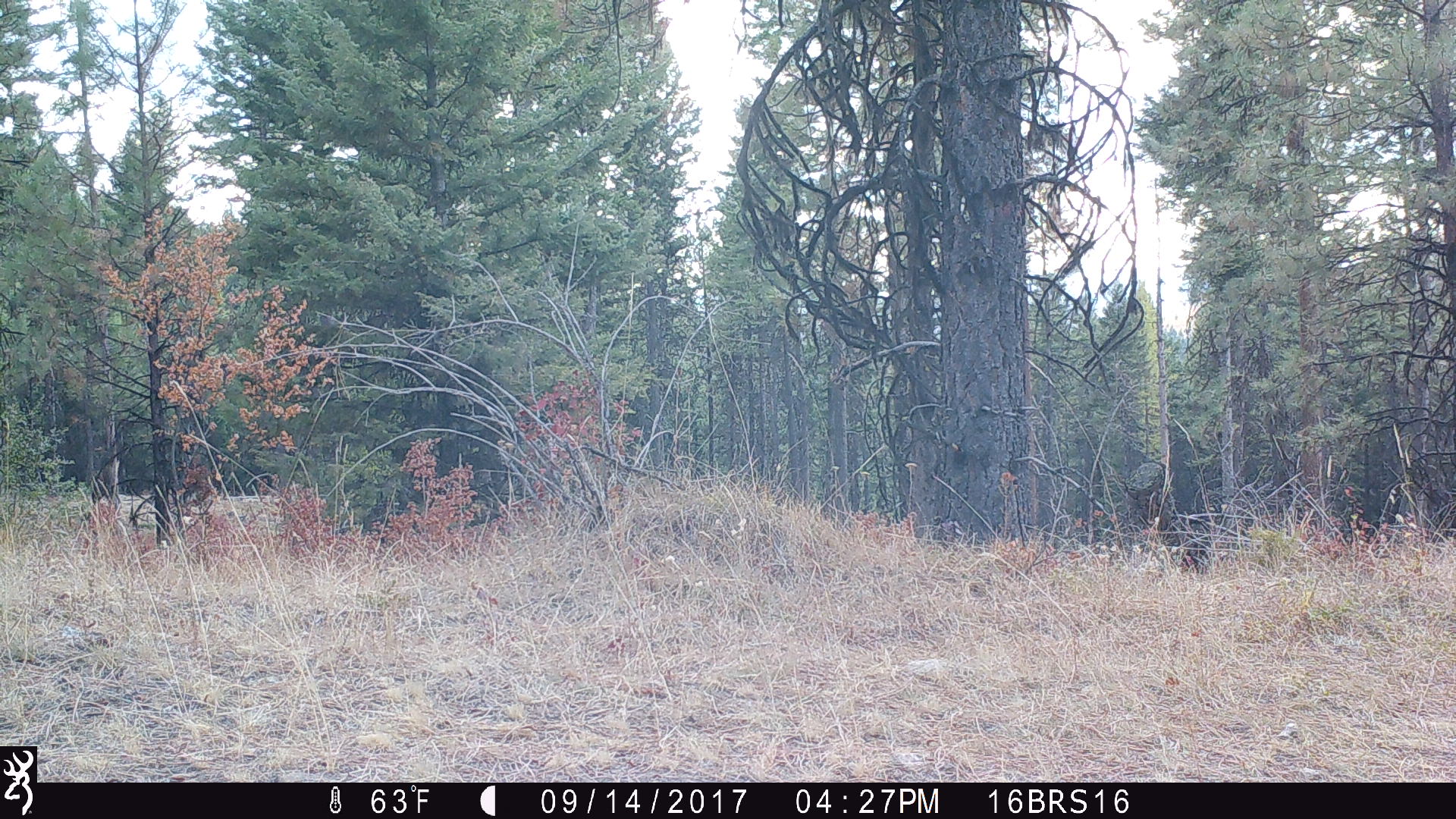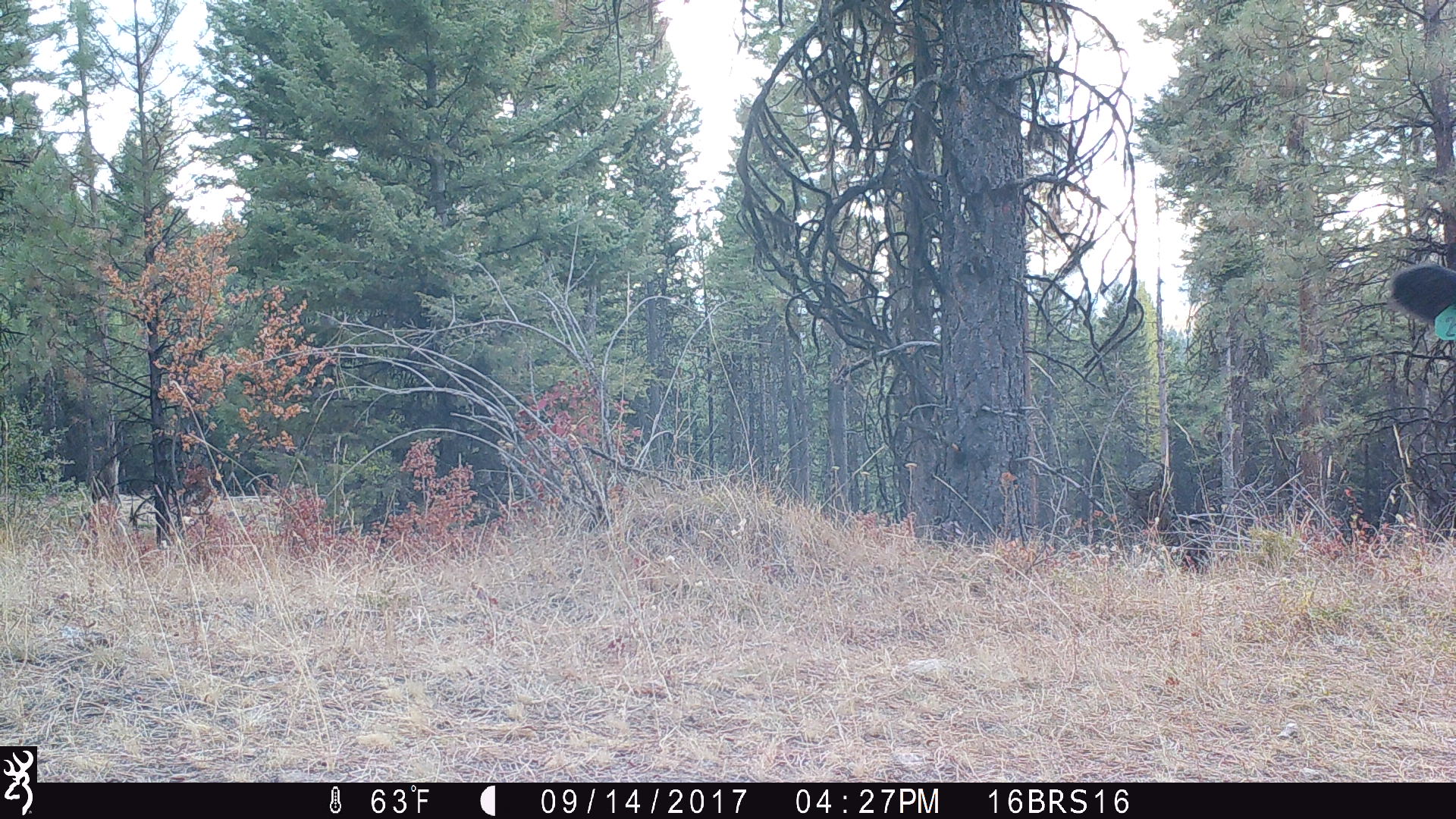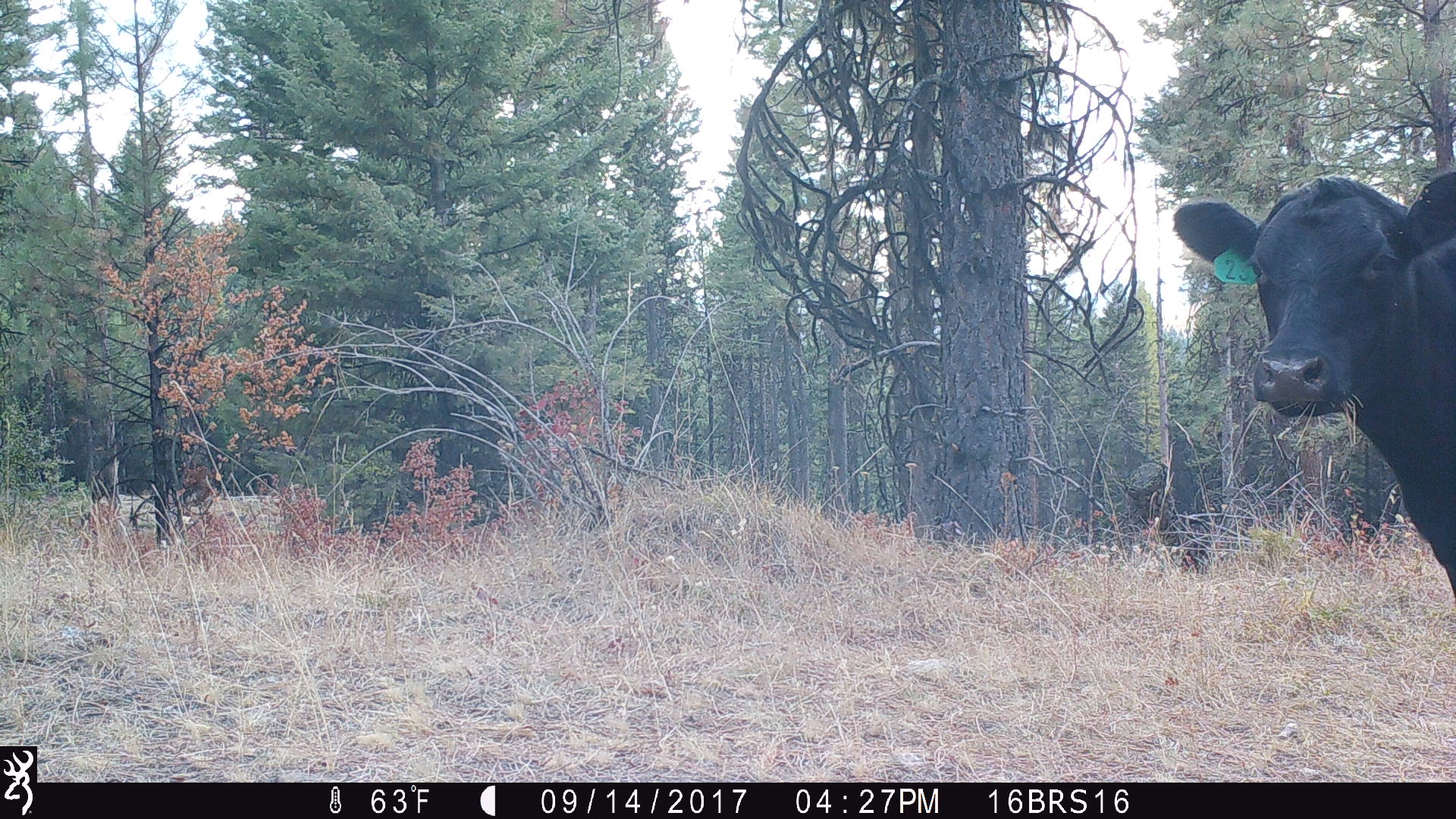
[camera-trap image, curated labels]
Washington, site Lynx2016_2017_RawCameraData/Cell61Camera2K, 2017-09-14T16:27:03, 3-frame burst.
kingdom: Animalia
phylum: Chordata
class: Mammalia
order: Artiodactyla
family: Bovidae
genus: Bos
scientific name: Bos taurus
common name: domestic cattle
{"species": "domestic cattle (Bos taurus)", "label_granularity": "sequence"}